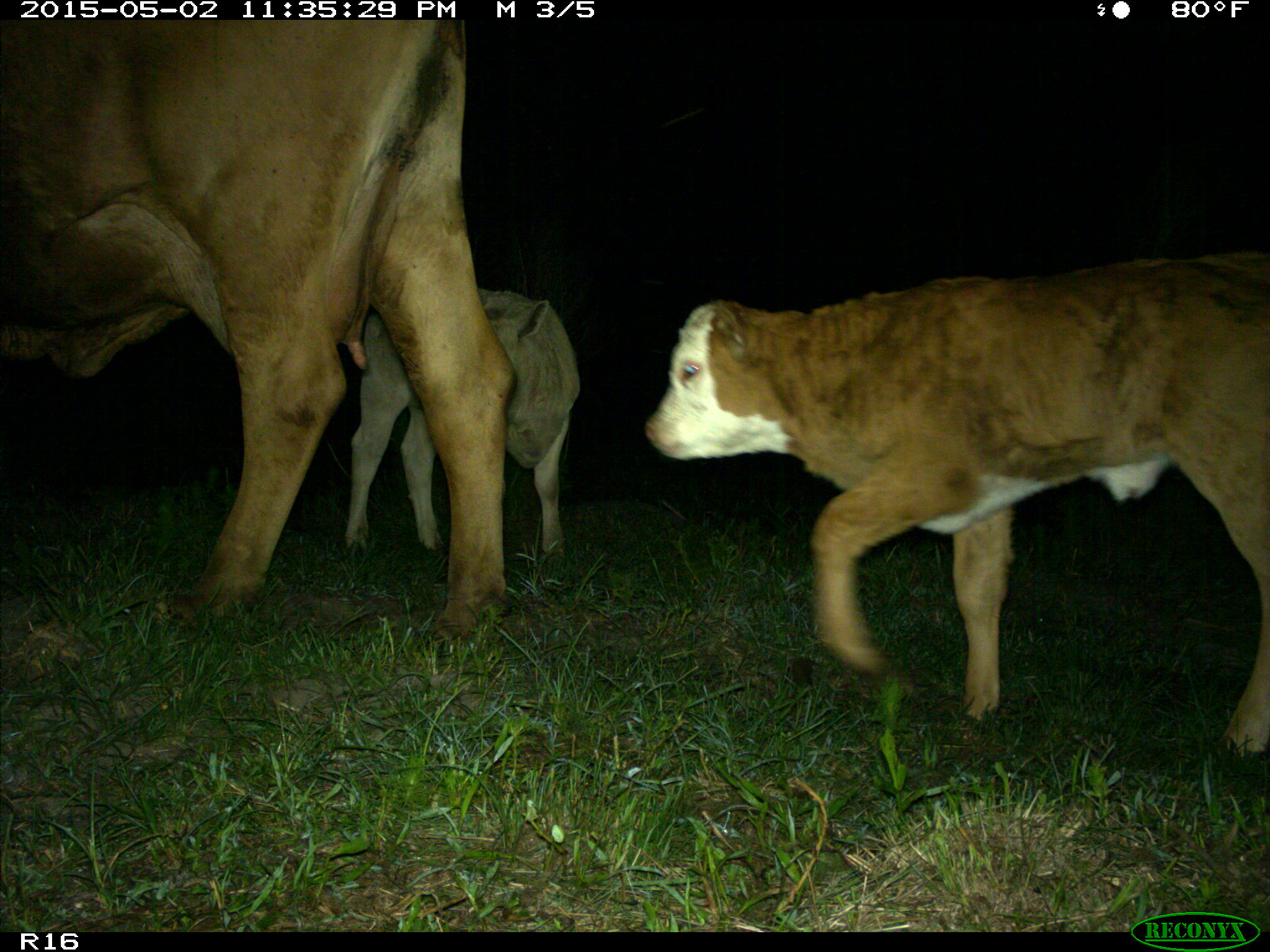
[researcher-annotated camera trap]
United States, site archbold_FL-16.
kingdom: Animalia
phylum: Chordata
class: Mammalia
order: Artiodactyla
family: Bovidae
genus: Bos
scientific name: Bos taurus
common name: domestic cow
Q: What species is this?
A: Bos taurus (domestic cow).